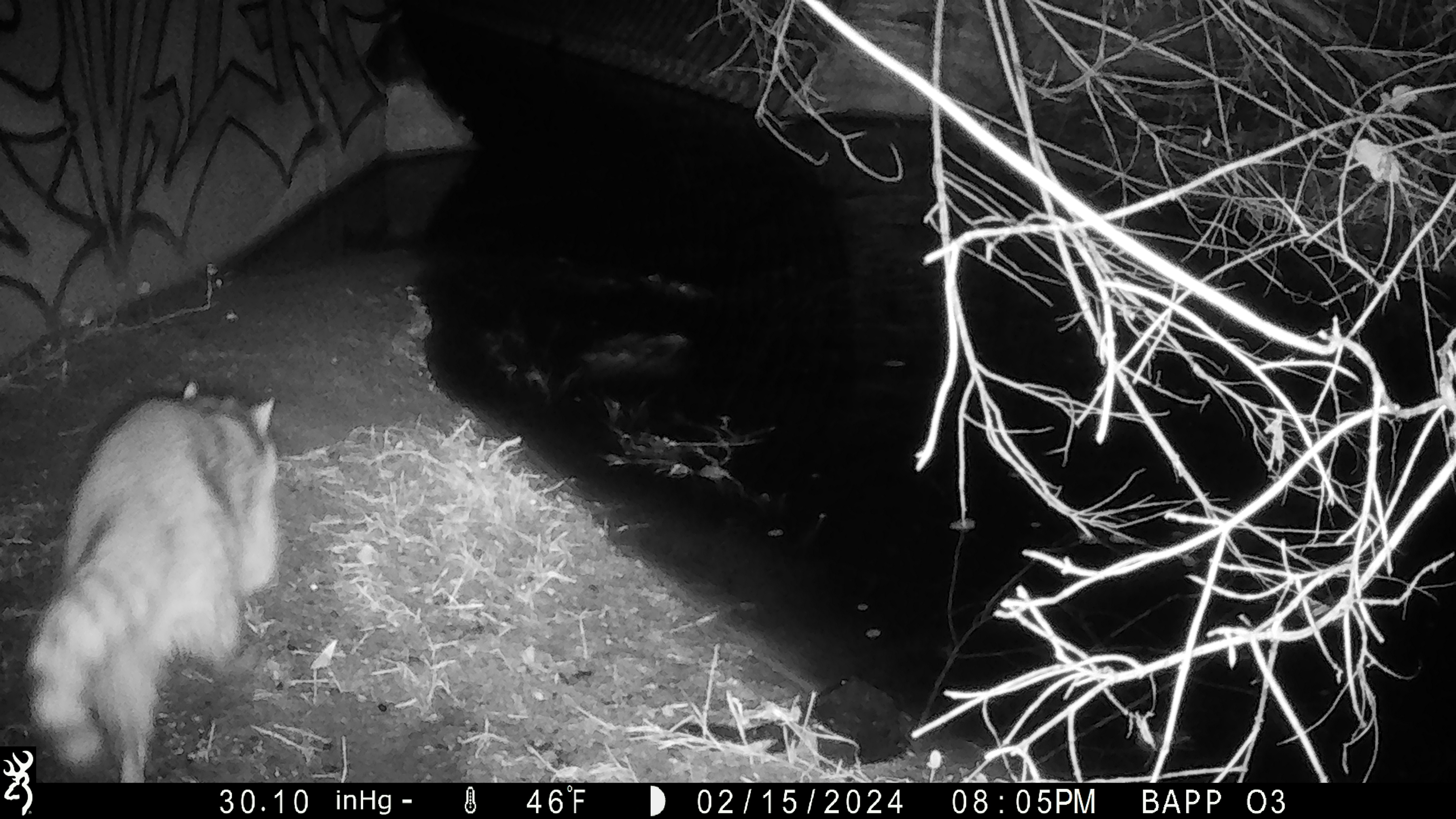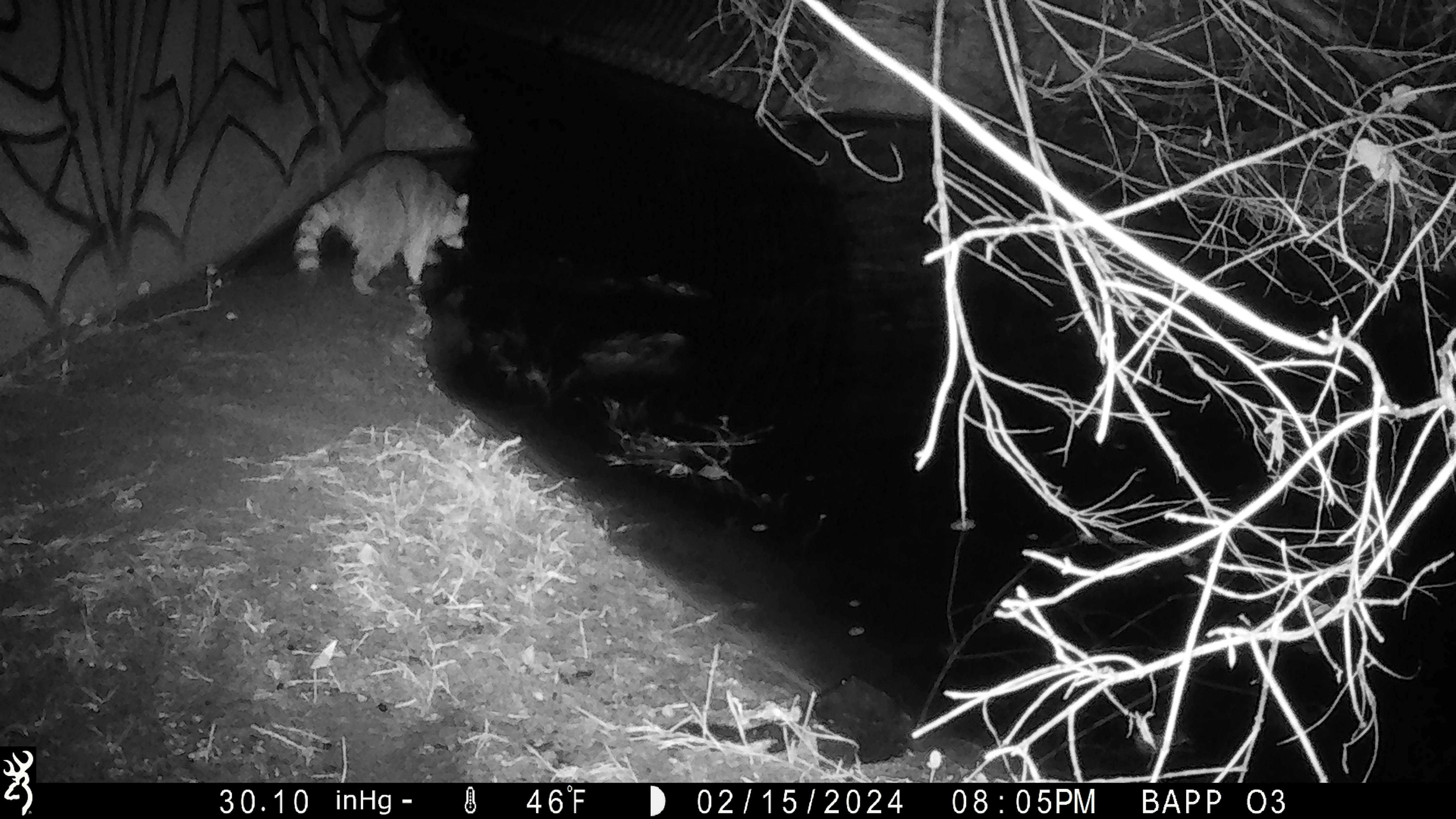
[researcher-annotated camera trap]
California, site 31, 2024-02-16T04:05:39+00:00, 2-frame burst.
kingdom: Animalia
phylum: Chordata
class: Mammalia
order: Carnivora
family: Procyonidae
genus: Procyon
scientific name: Procyon lotor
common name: raccoon